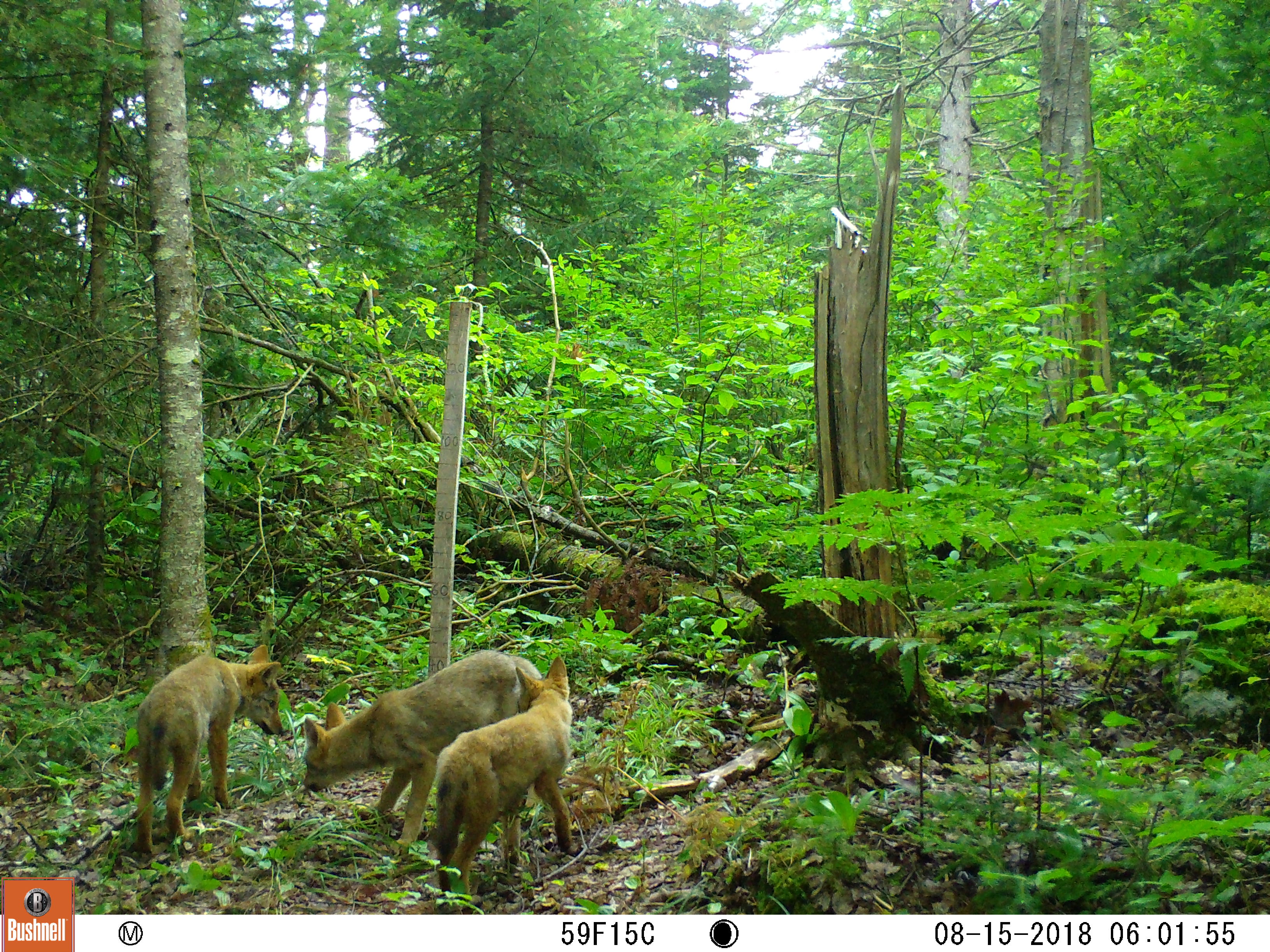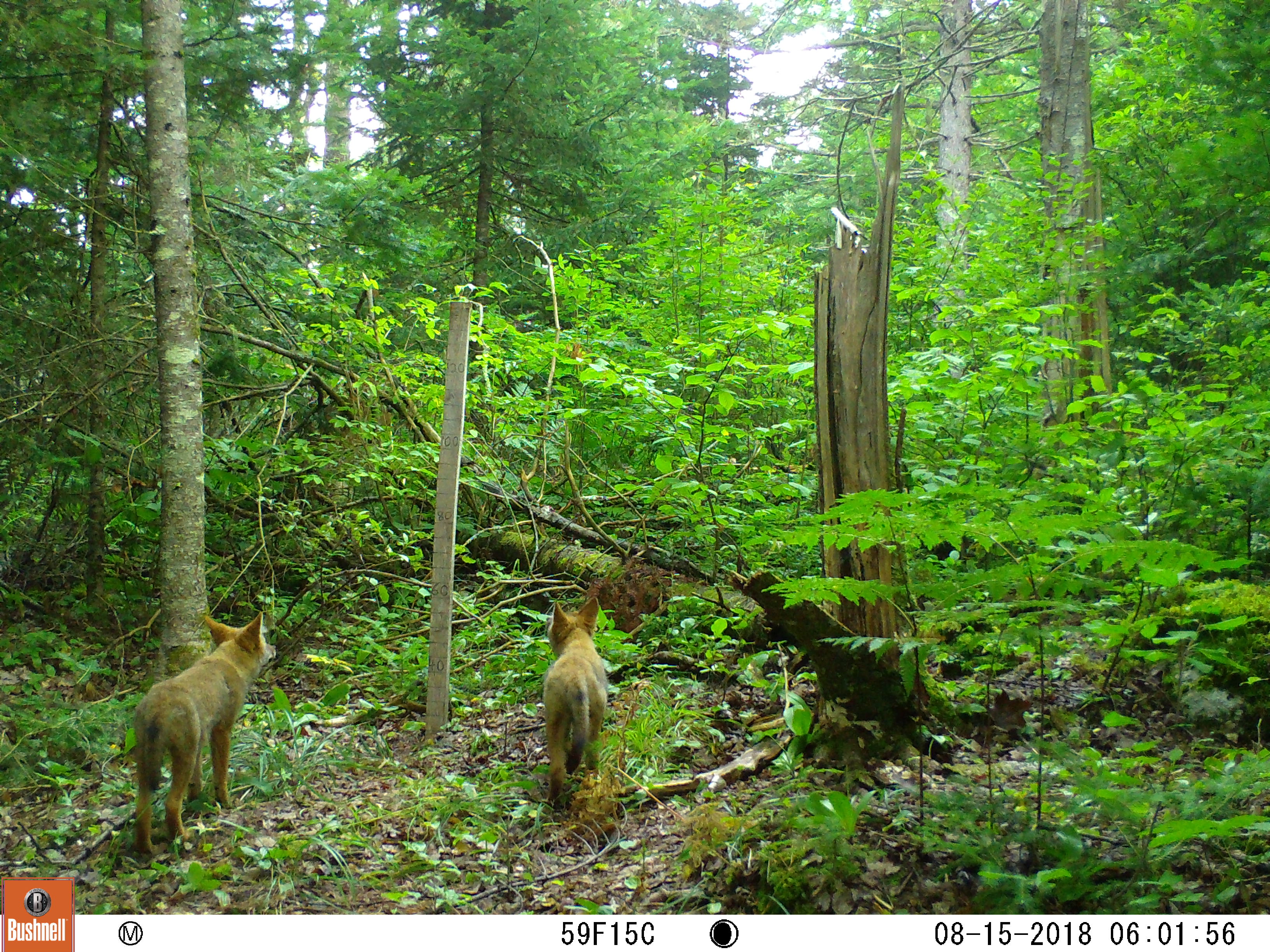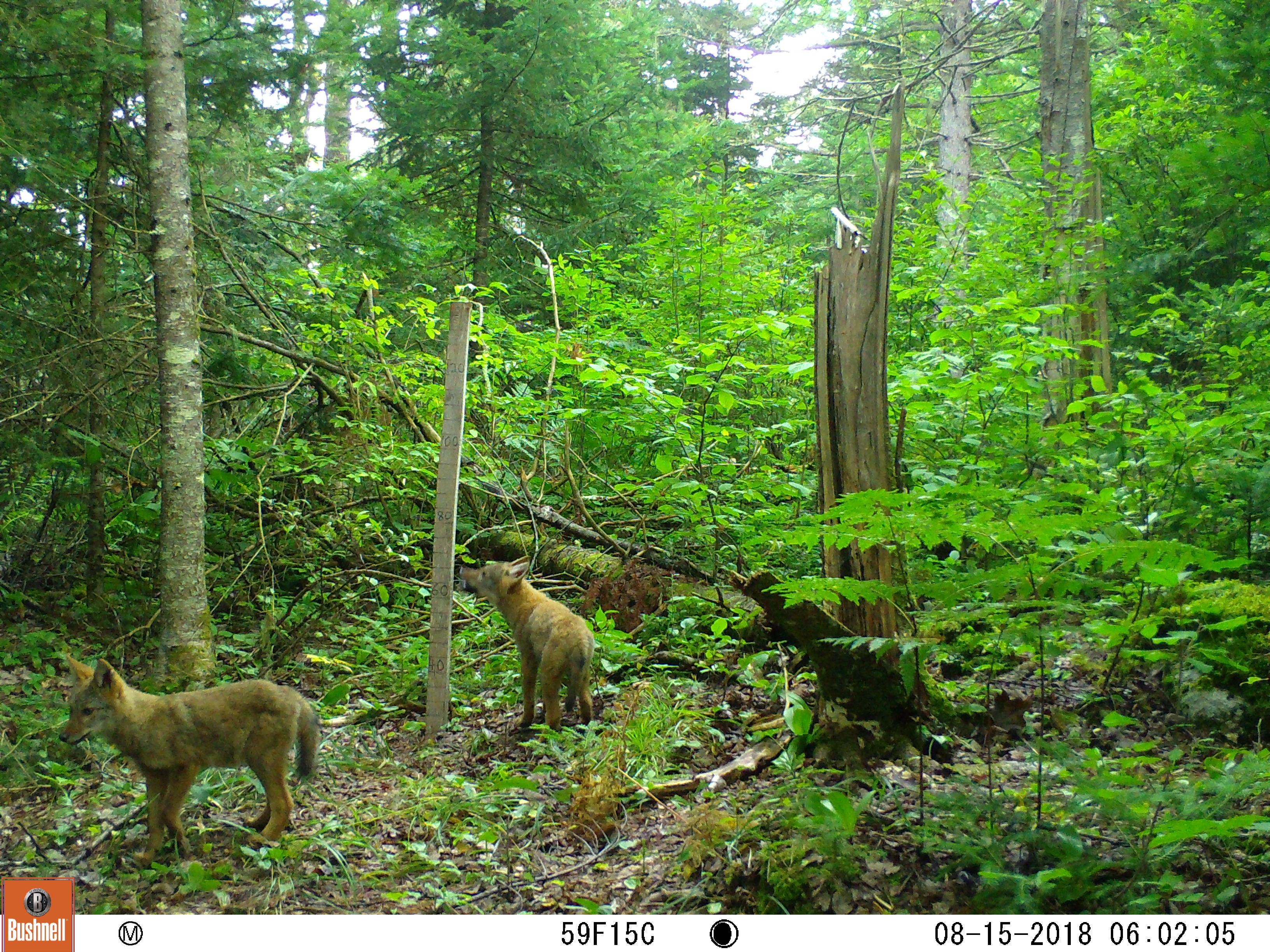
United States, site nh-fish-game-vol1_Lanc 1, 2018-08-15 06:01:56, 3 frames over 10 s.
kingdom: Animalia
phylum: Chordata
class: Mammalia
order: Carnivora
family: Canidae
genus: Canis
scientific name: Canis latrans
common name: coyote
Coyote (Canis latrans).